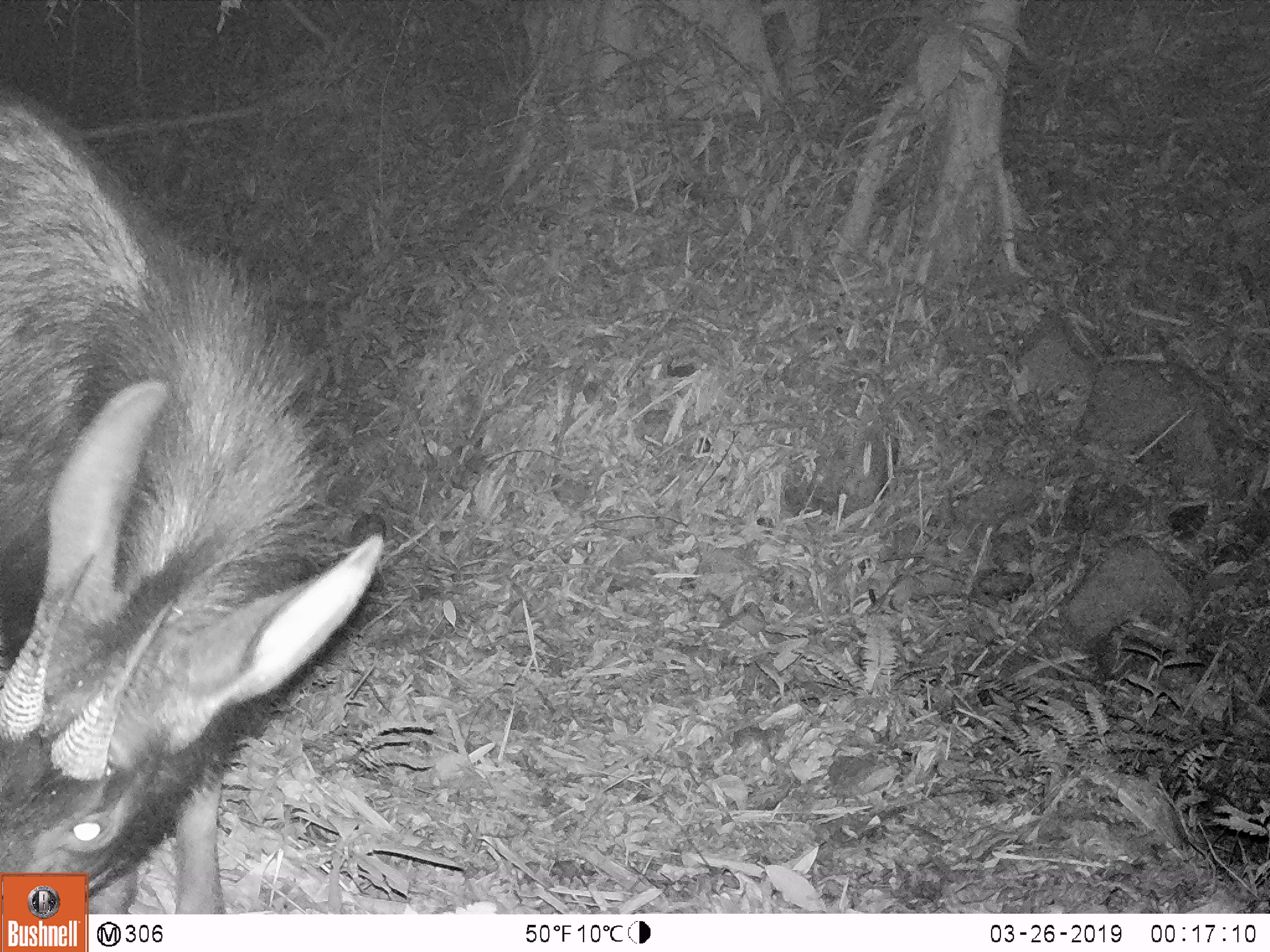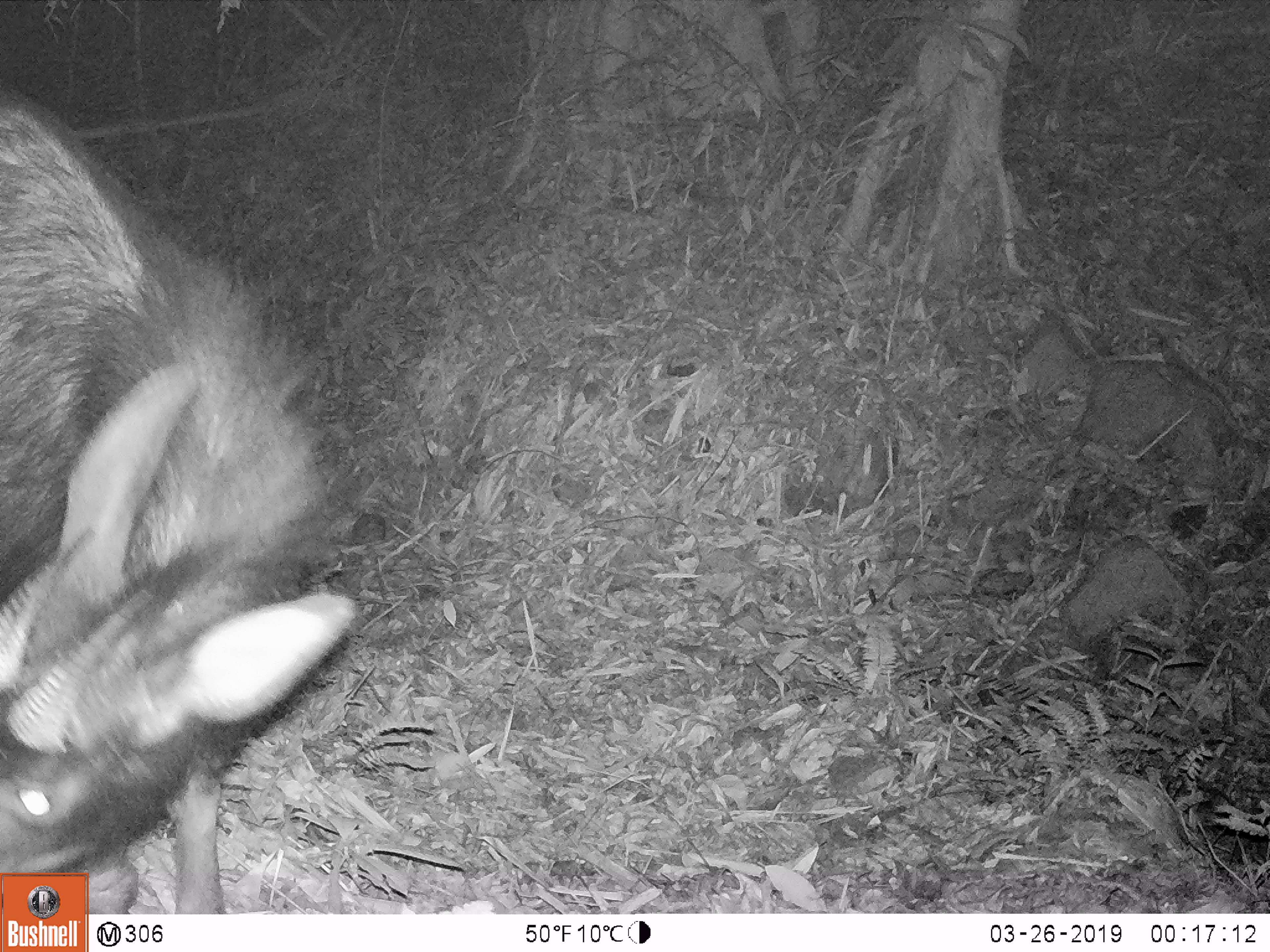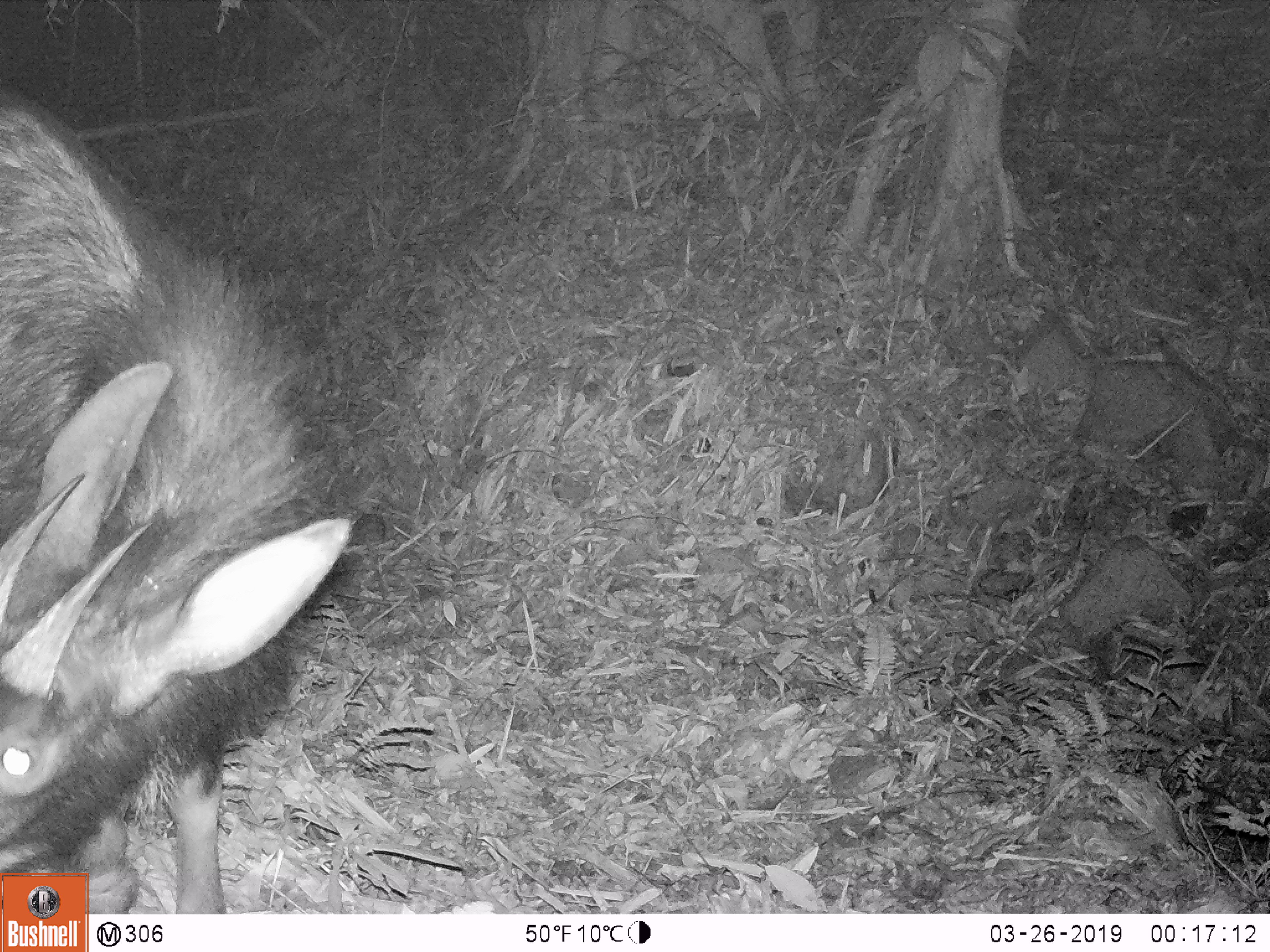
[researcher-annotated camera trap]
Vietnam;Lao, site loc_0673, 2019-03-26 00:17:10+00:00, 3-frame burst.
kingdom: Animalia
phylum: Chordata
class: Mammalia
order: Artiodactyla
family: Bovidae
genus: Capricornis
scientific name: Capricornis sumatraensis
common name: chinese serow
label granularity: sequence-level